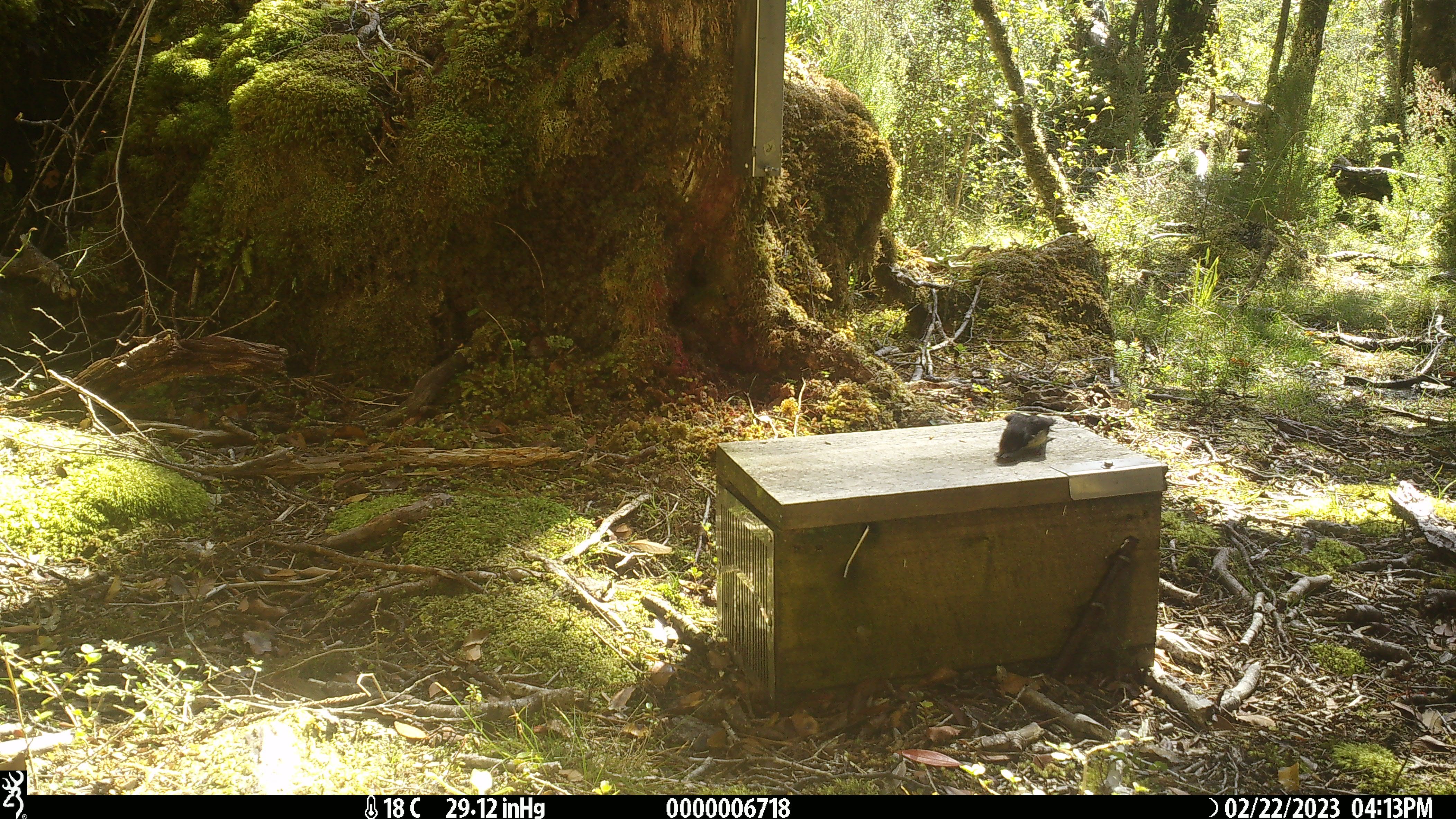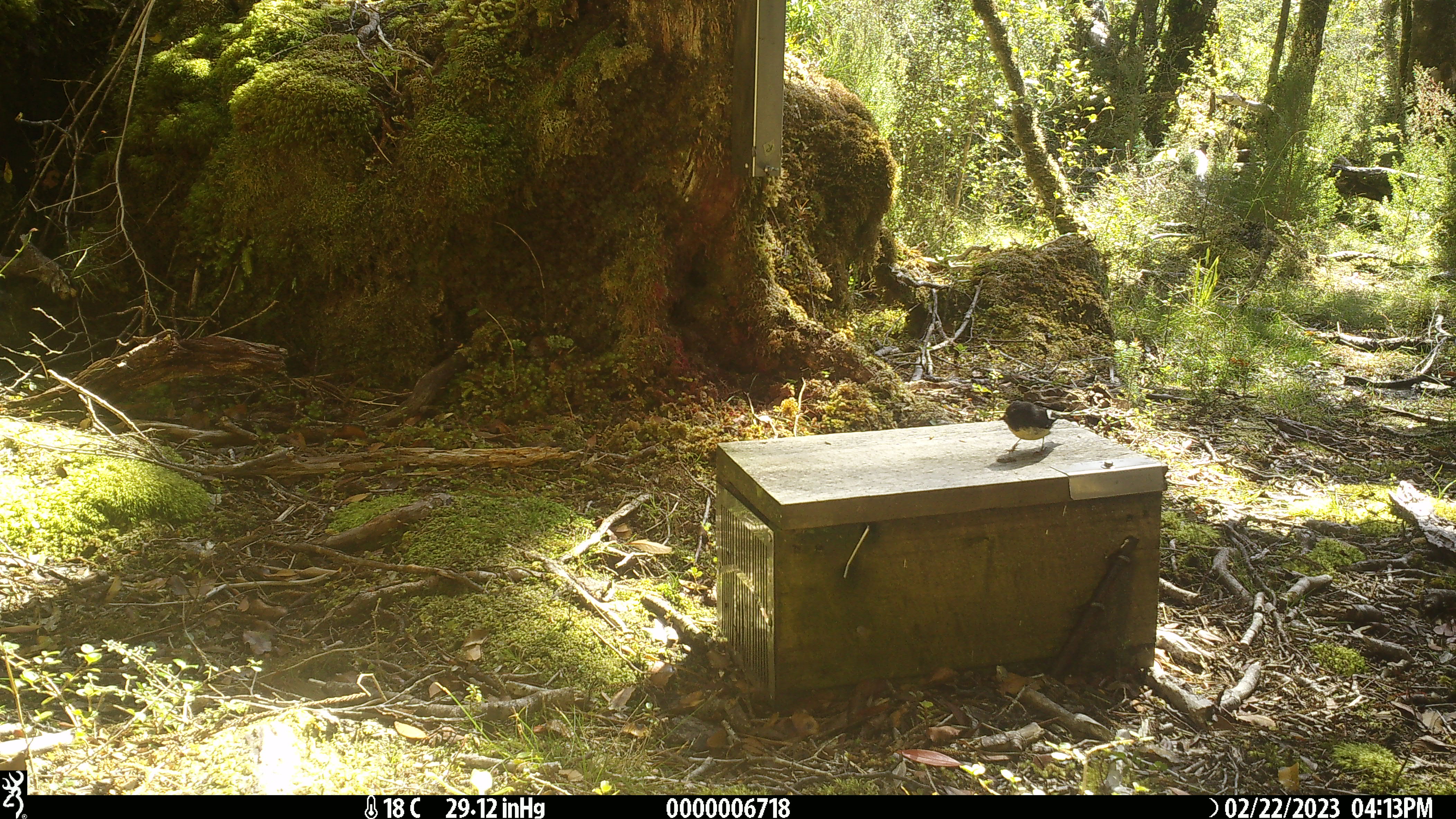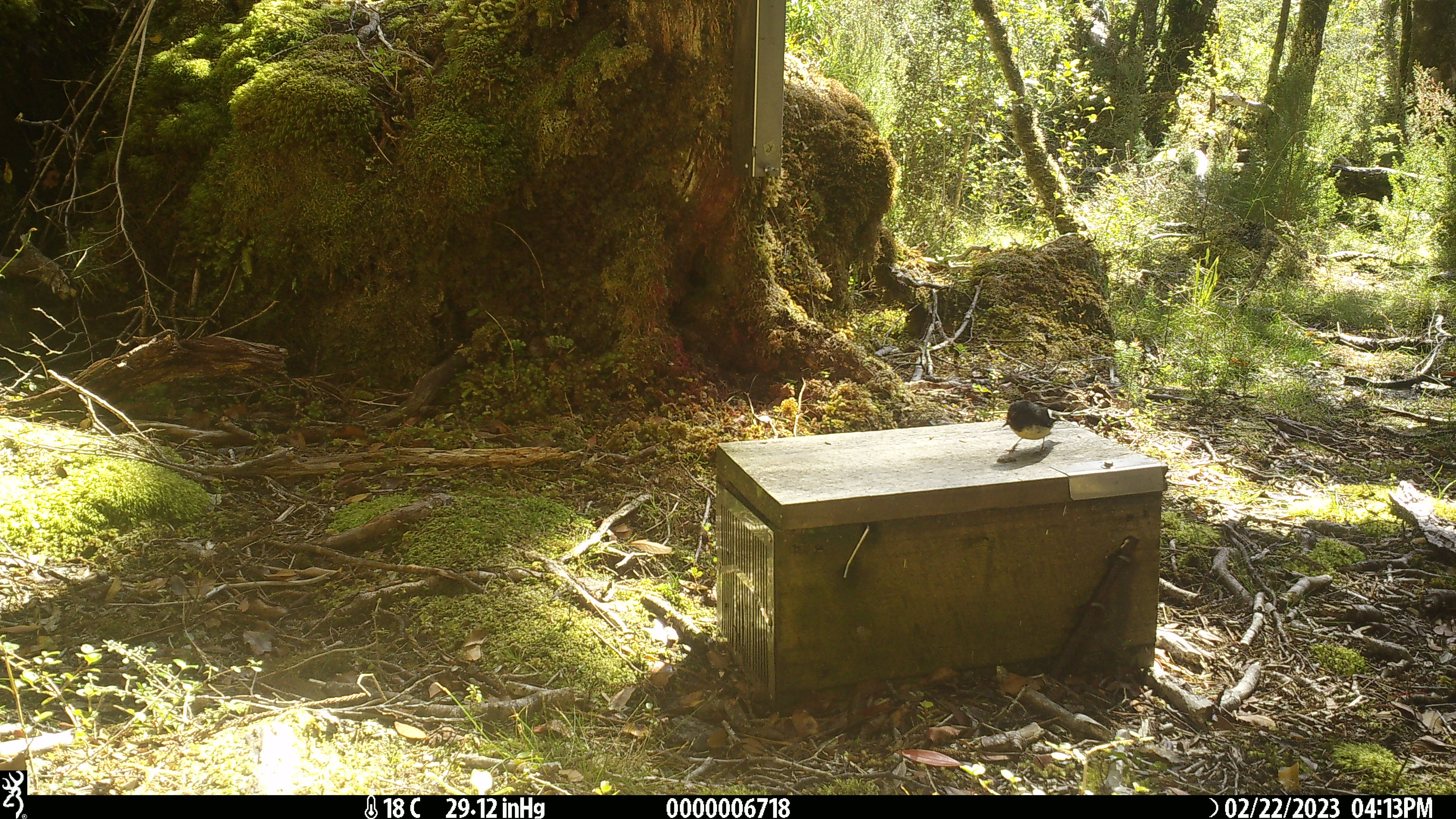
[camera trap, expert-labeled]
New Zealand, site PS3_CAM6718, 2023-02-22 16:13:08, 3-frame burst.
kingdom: Animalia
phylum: Chordata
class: Aves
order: Passeriformes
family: Petroicidae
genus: Petroica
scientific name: Petroica macrocephala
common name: tomtit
Tomtit (Petroica macrocephala).